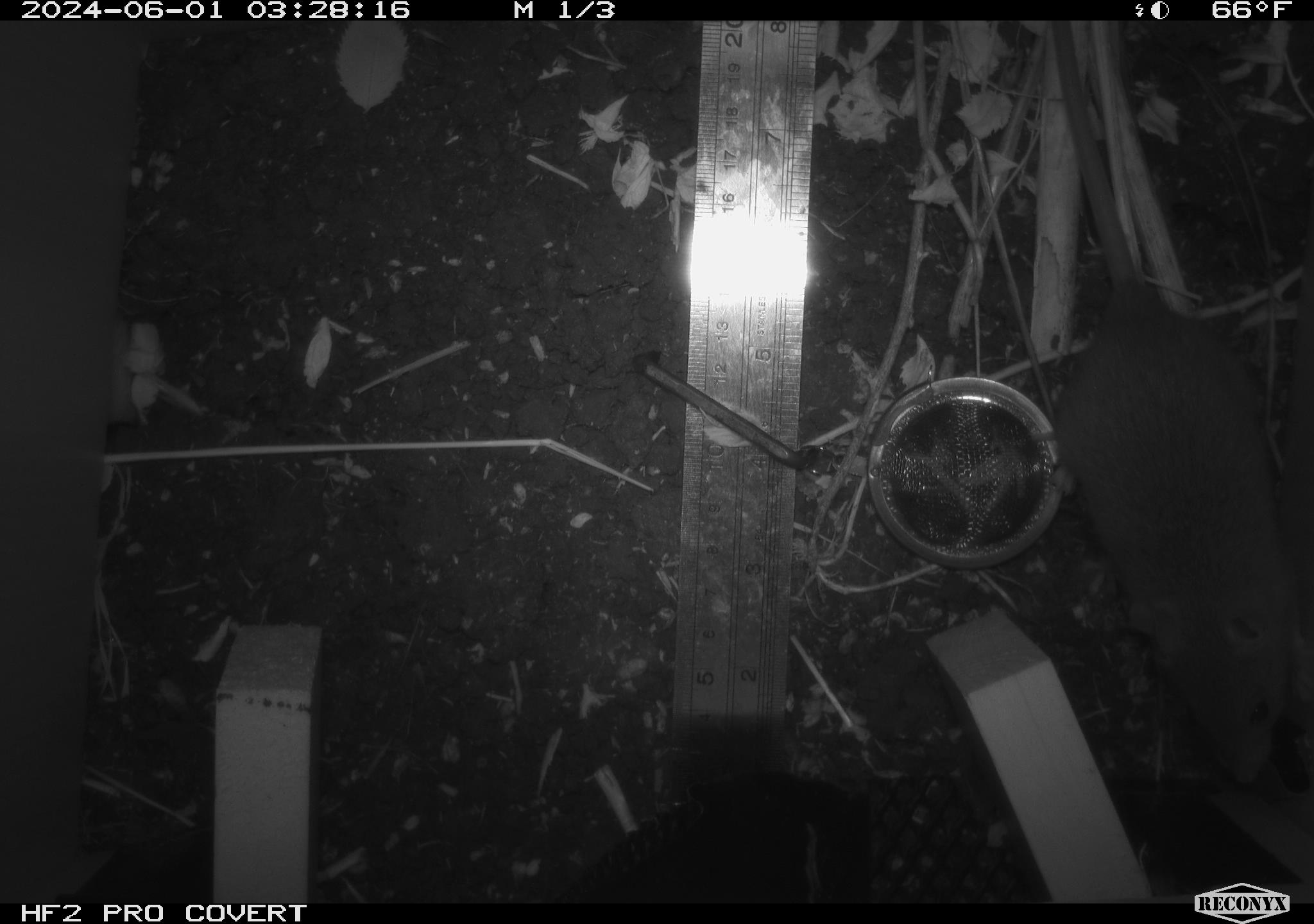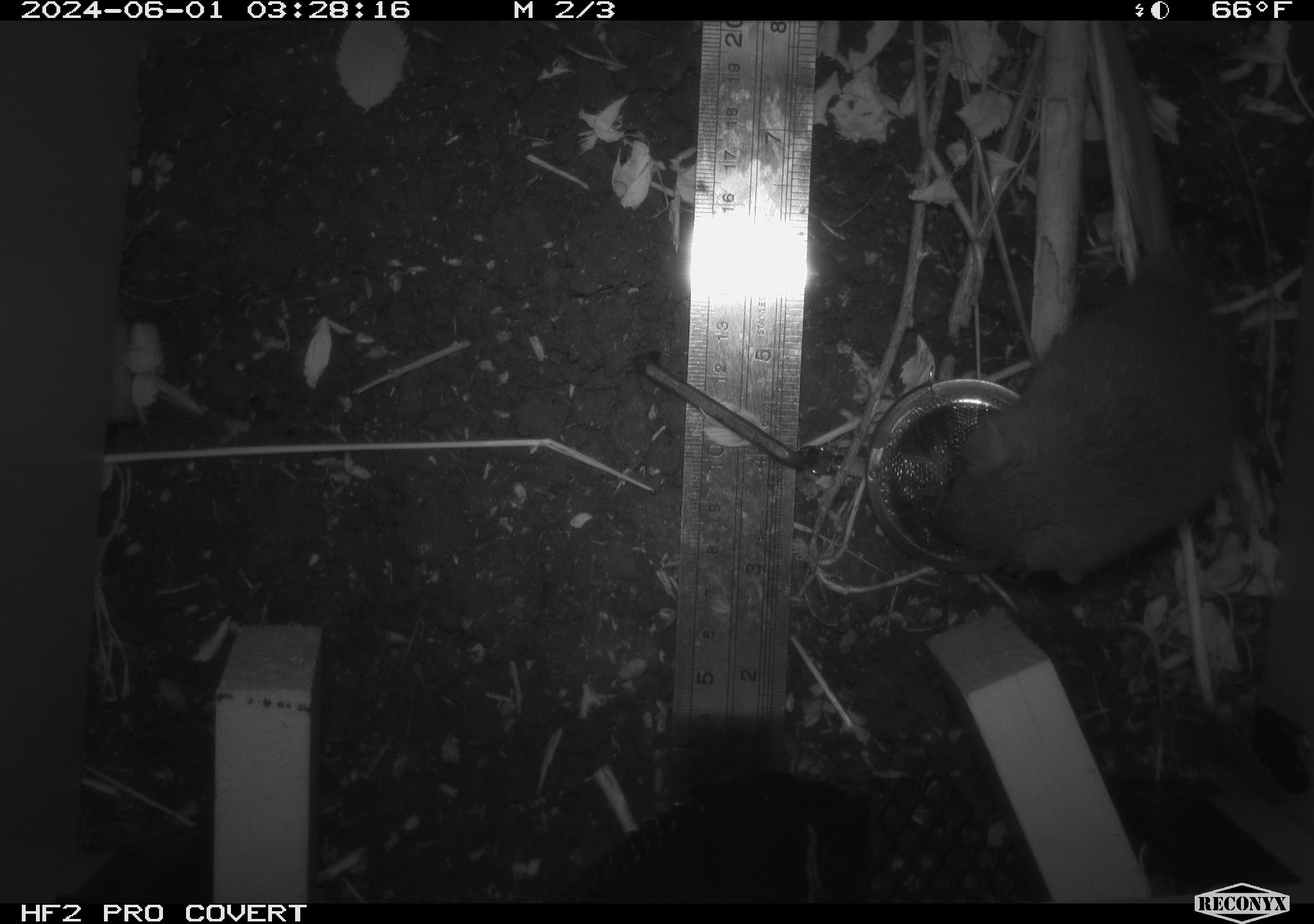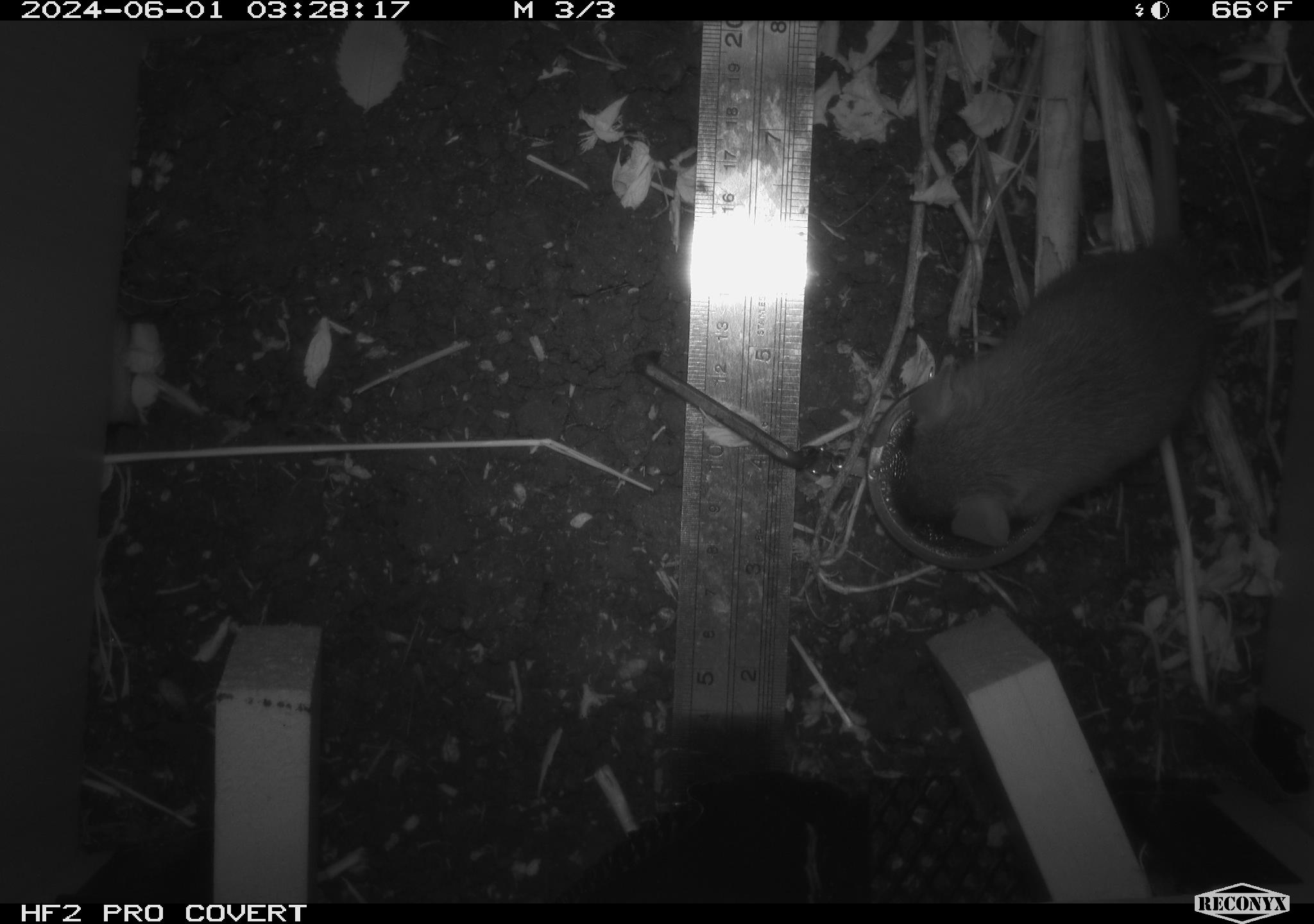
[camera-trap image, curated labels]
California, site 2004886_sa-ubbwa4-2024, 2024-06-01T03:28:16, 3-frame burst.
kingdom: Animalia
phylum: Chordata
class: Mammalia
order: Rodentia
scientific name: Rodentia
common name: woodrat or rat or mouse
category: woodrat or rat or mouse species